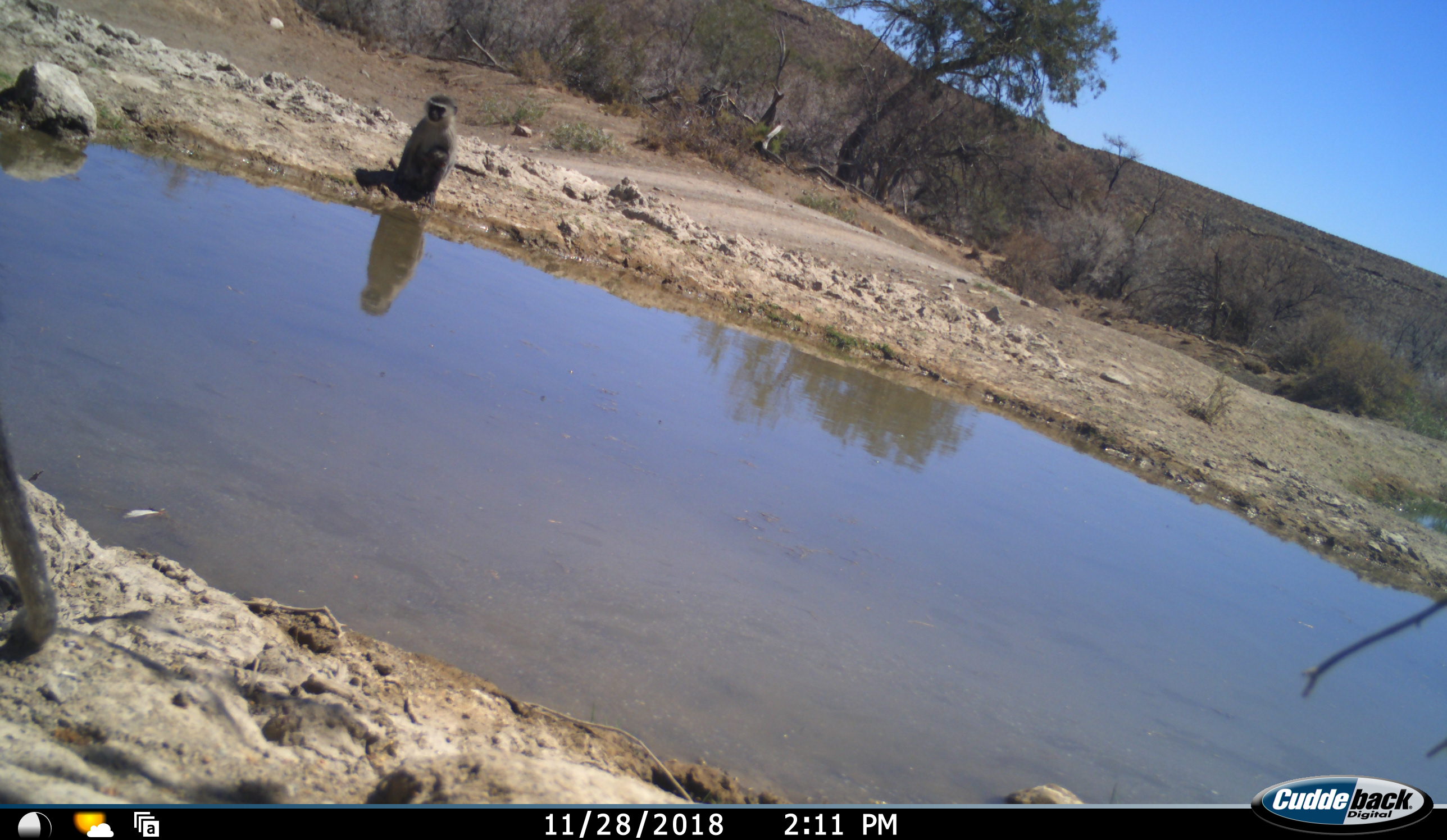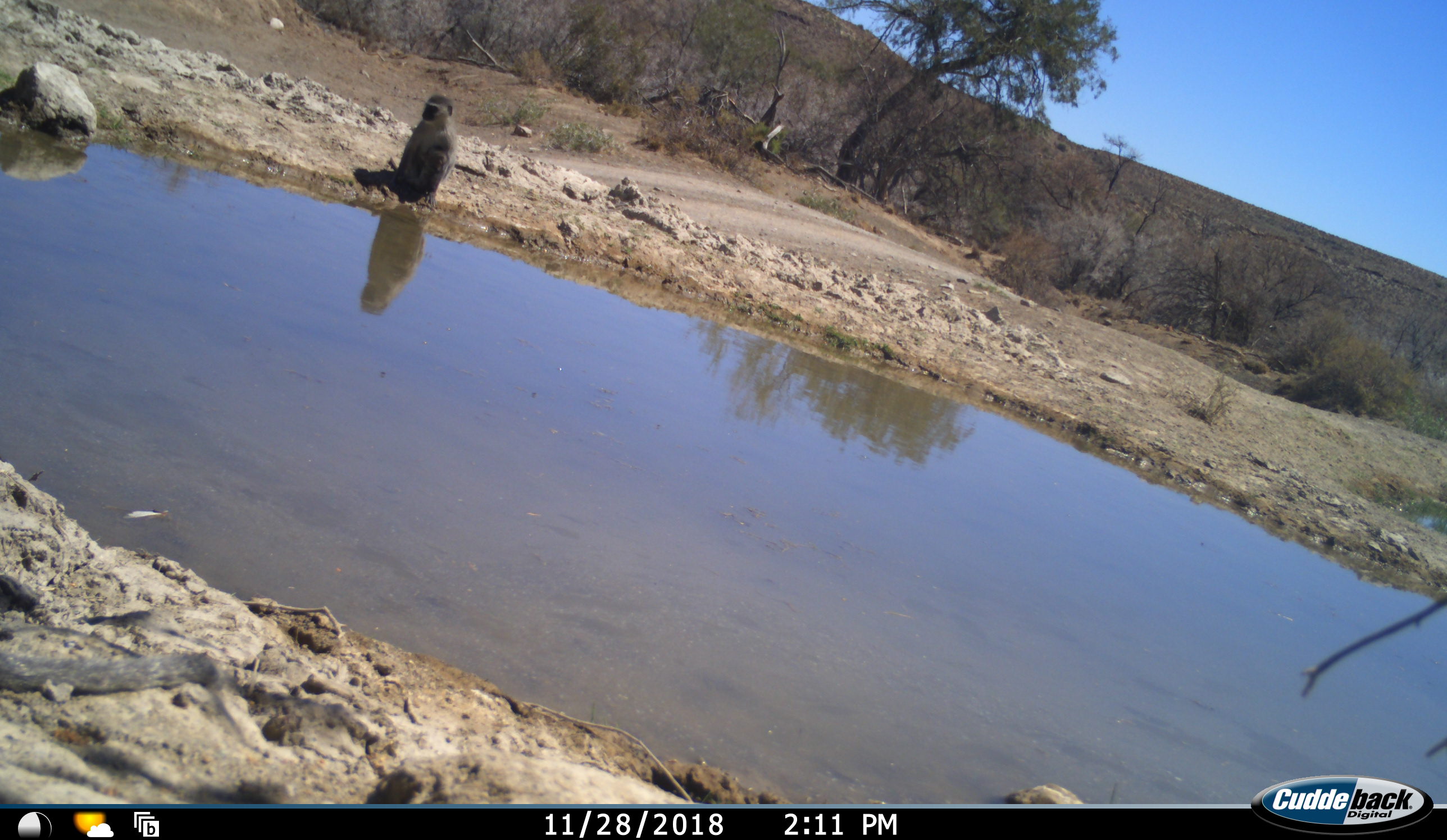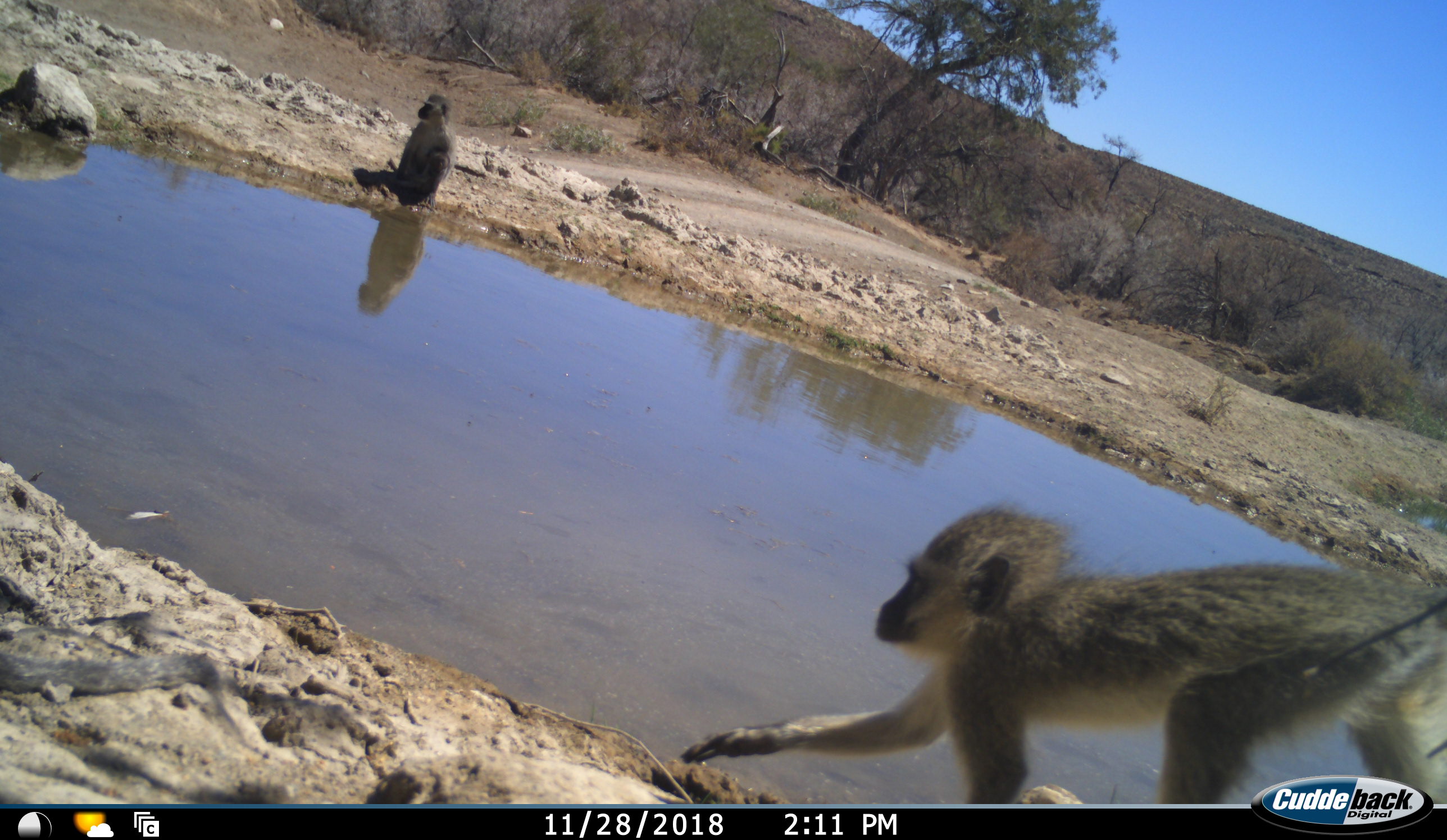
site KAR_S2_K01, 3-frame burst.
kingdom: Animalia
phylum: Chordata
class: Mammalia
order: Primates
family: Cercopithecidae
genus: Chlorocebus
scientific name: Chlorocebus pygerythrus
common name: vervet monkey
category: monkeyvervet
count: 3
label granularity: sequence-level